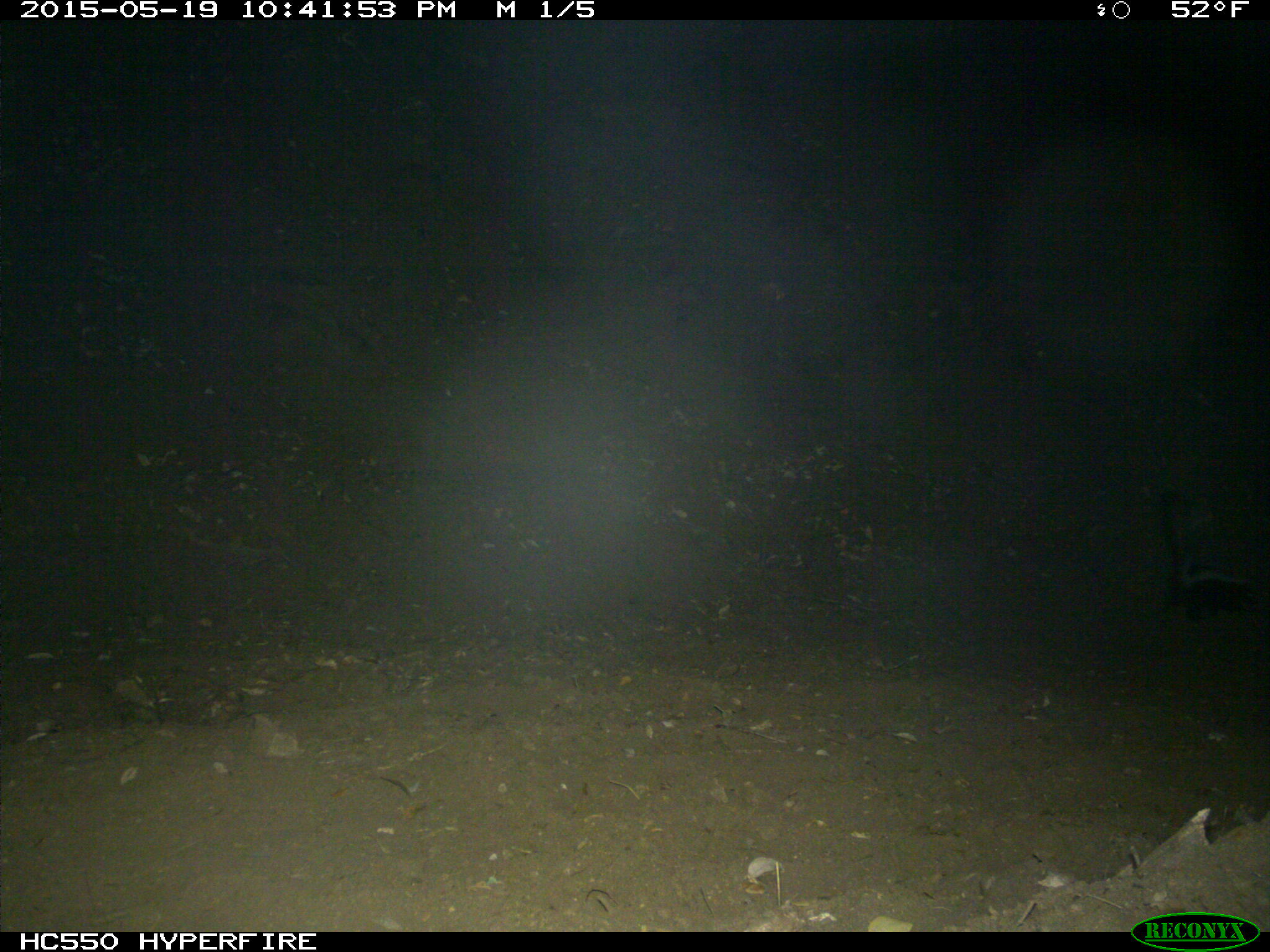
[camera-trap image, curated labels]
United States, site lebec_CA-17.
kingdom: Animalia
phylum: Chordata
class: Mammalia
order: Carnivora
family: Mephitidae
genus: Mephitis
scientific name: Mephitis mephitis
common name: striped skunk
Mephitis mephitis (striped skunk).